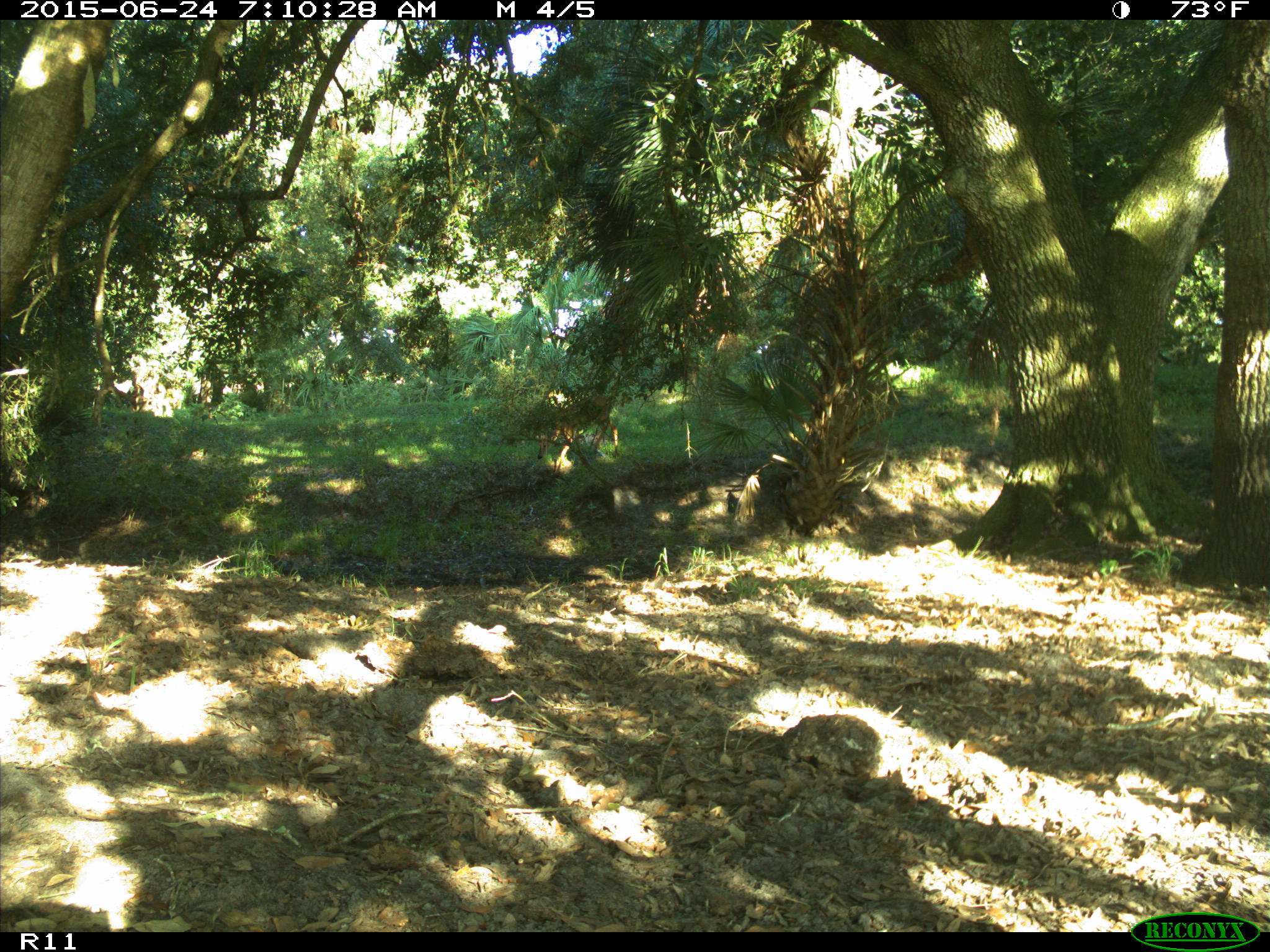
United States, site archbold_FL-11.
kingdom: Animalia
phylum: Chordata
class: Mammalia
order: Artiodactyla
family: Cervidae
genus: Odocoileus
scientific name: Odocoileus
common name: deer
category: unidentified deer